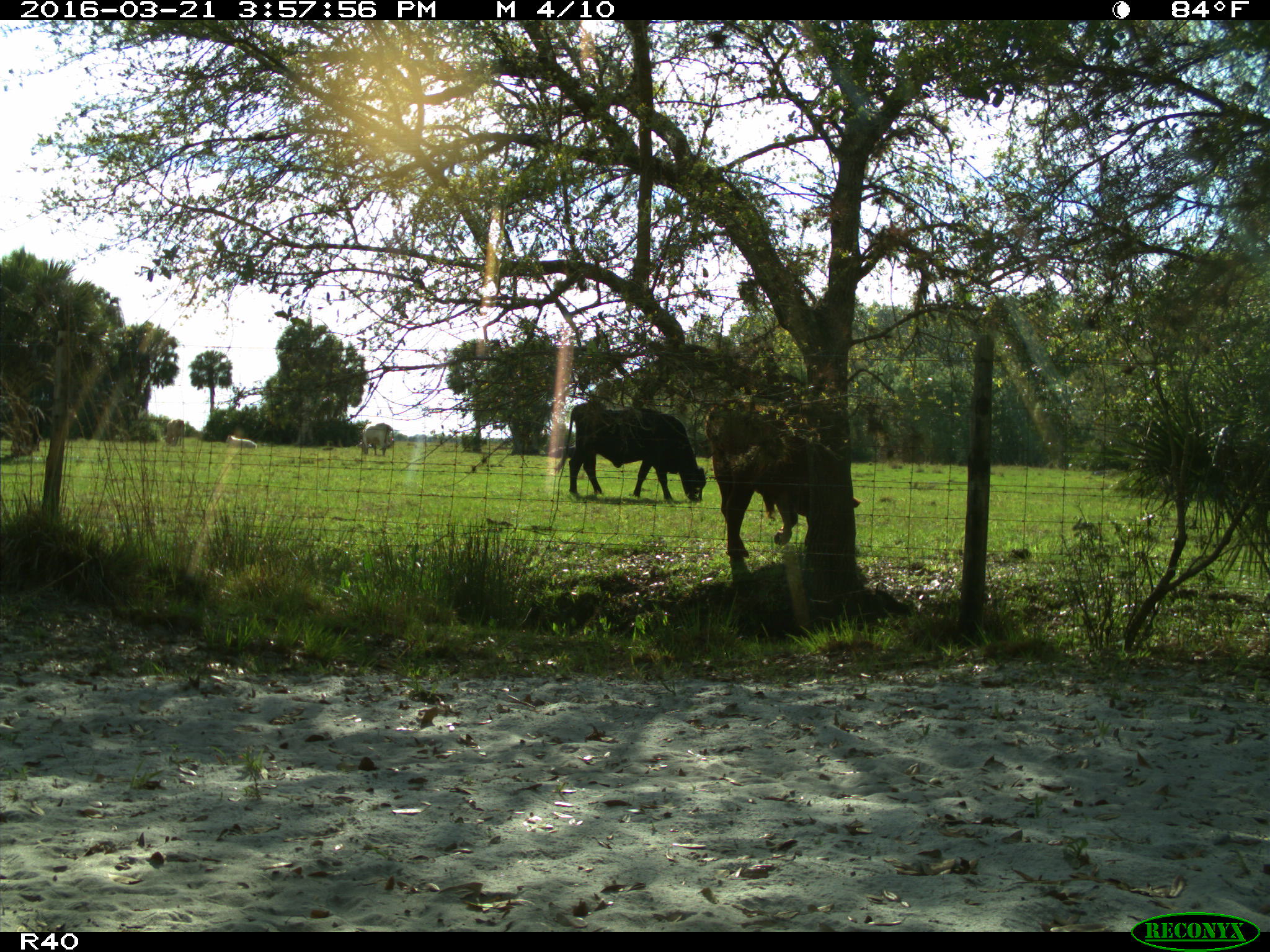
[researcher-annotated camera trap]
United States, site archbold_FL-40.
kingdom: Animalia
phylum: Chordata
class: Mammalia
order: Artiodactyla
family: Bovidae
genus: Bos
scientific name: Bos taurus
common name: domestic cow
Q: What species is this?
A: Bos taurus (domestic cow).